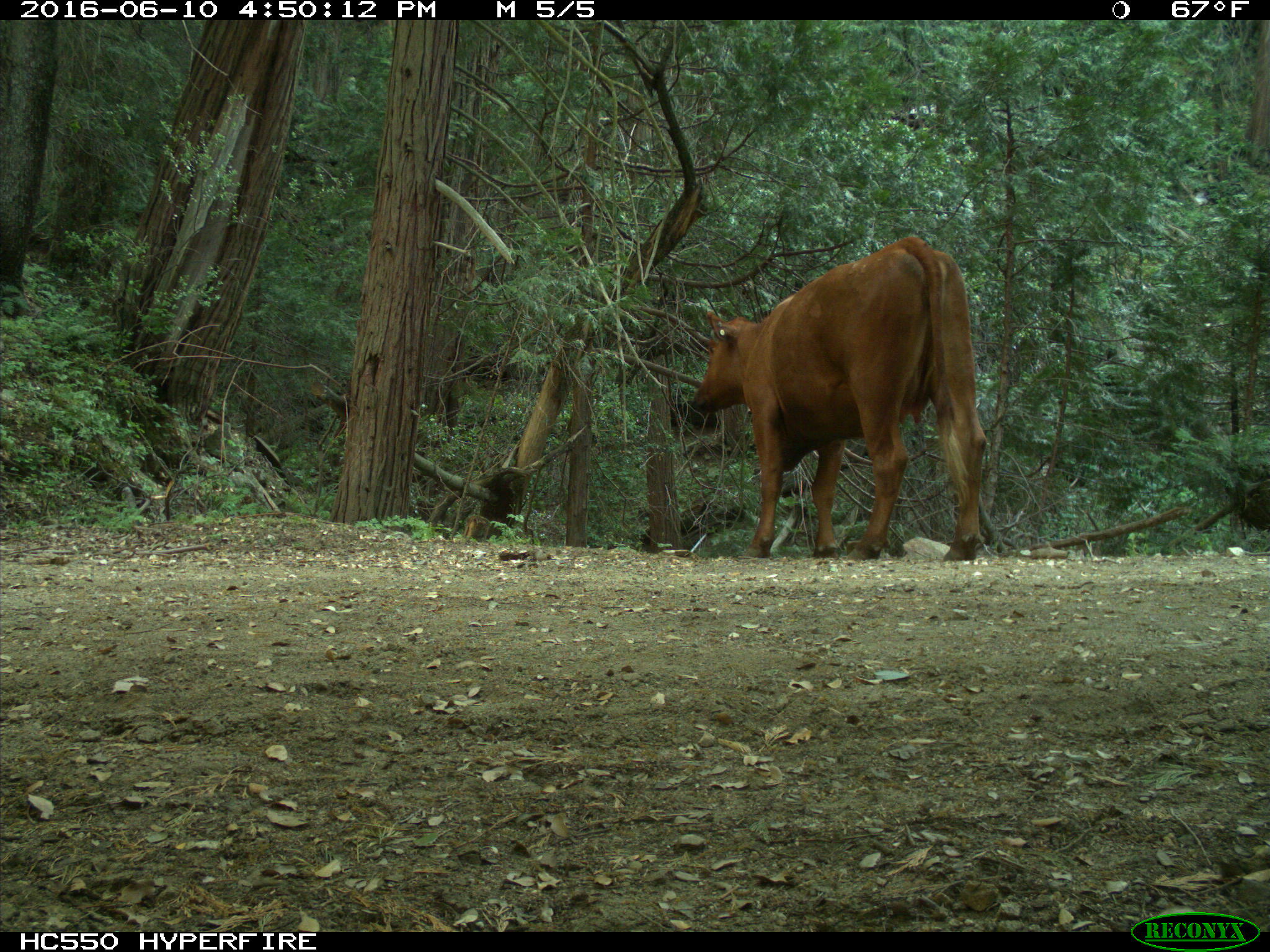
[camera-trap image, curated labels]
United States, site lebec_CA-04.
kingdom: Animalia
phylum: Chordata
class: Mammalia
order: Artiodactyla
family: Bovidae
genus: Bos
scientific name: Bos taurus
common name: domestic cow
Bos taurus (domestic cow).